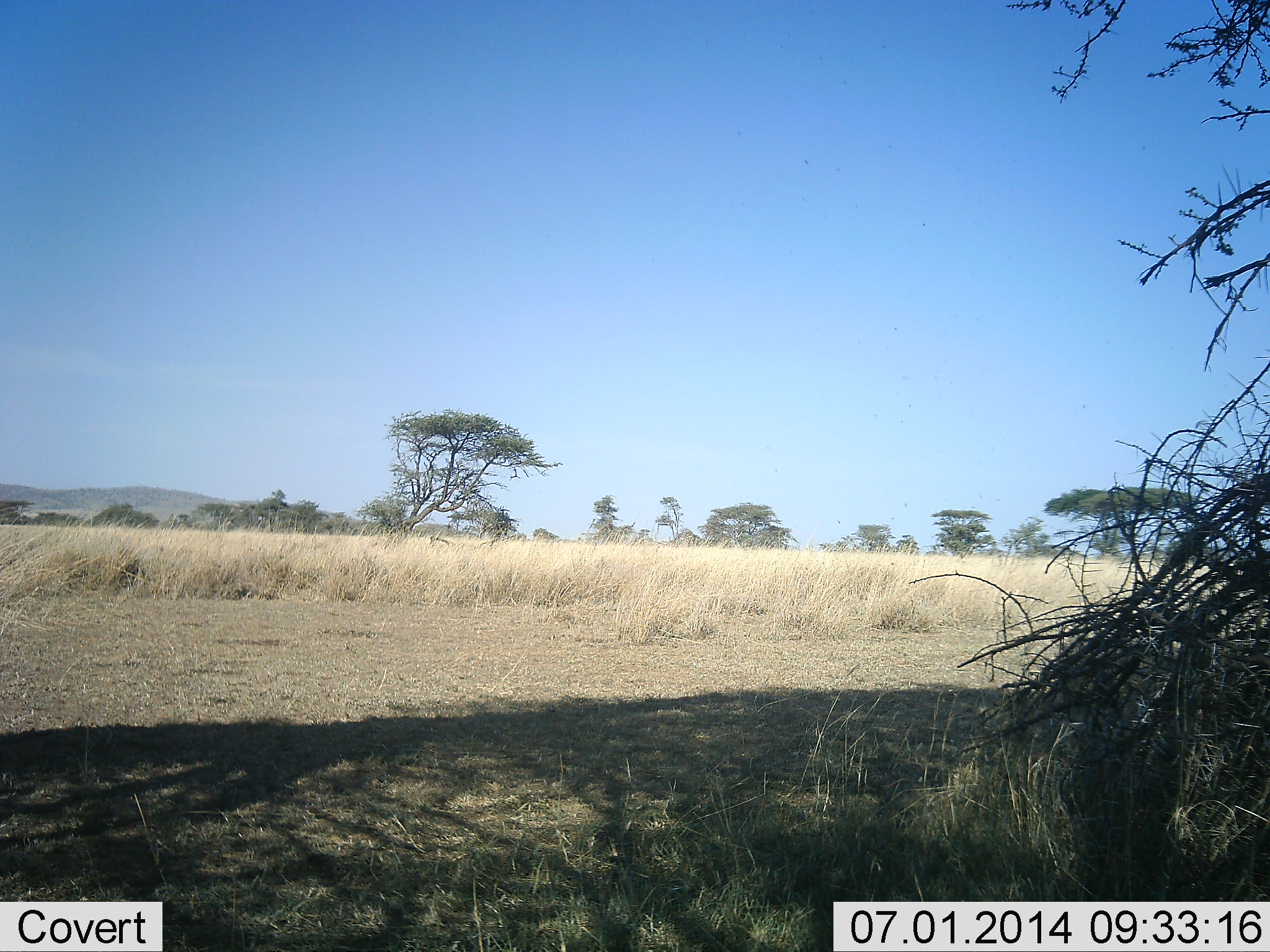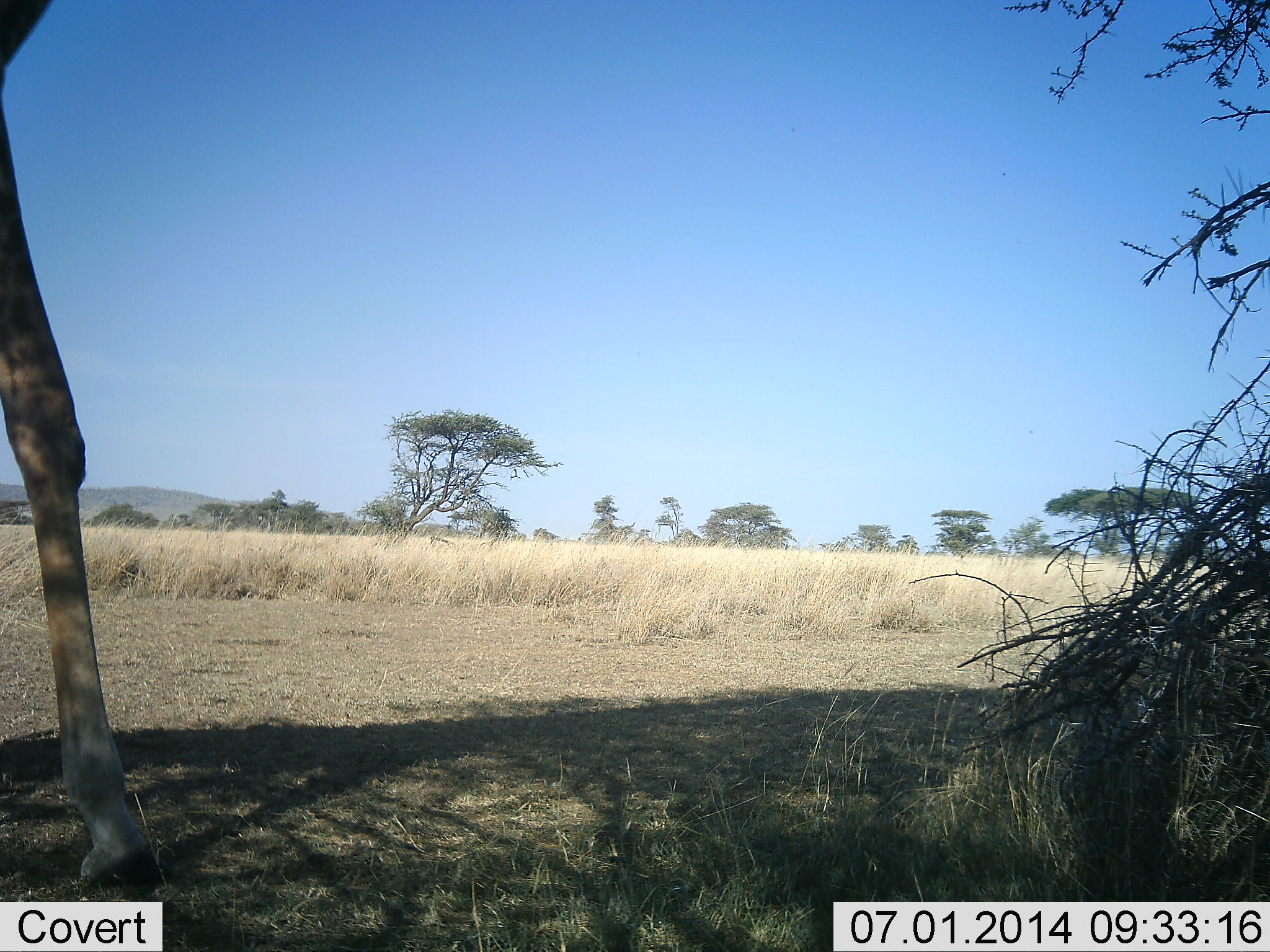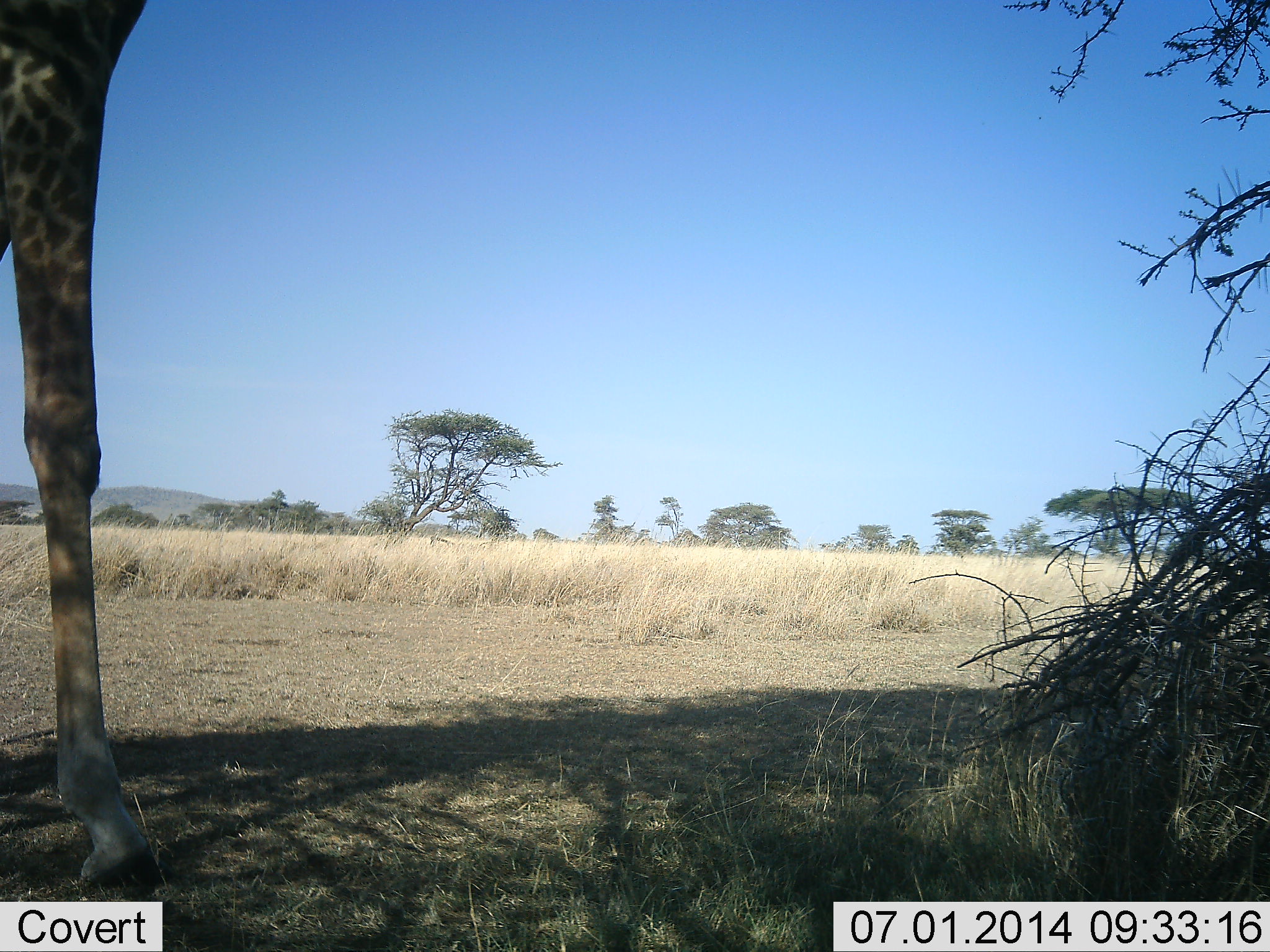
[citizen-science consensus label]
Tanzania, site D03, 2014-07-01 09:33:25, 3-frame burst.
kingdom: Animalia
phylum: Chordata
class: Mammalia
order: Artiodactyla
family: Giraffidae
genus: Giraffa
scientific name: Giraffa camelopardalis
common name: giraffe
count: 1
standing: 30%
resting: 0%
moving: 60%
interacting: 0%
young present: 0%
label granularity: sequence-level